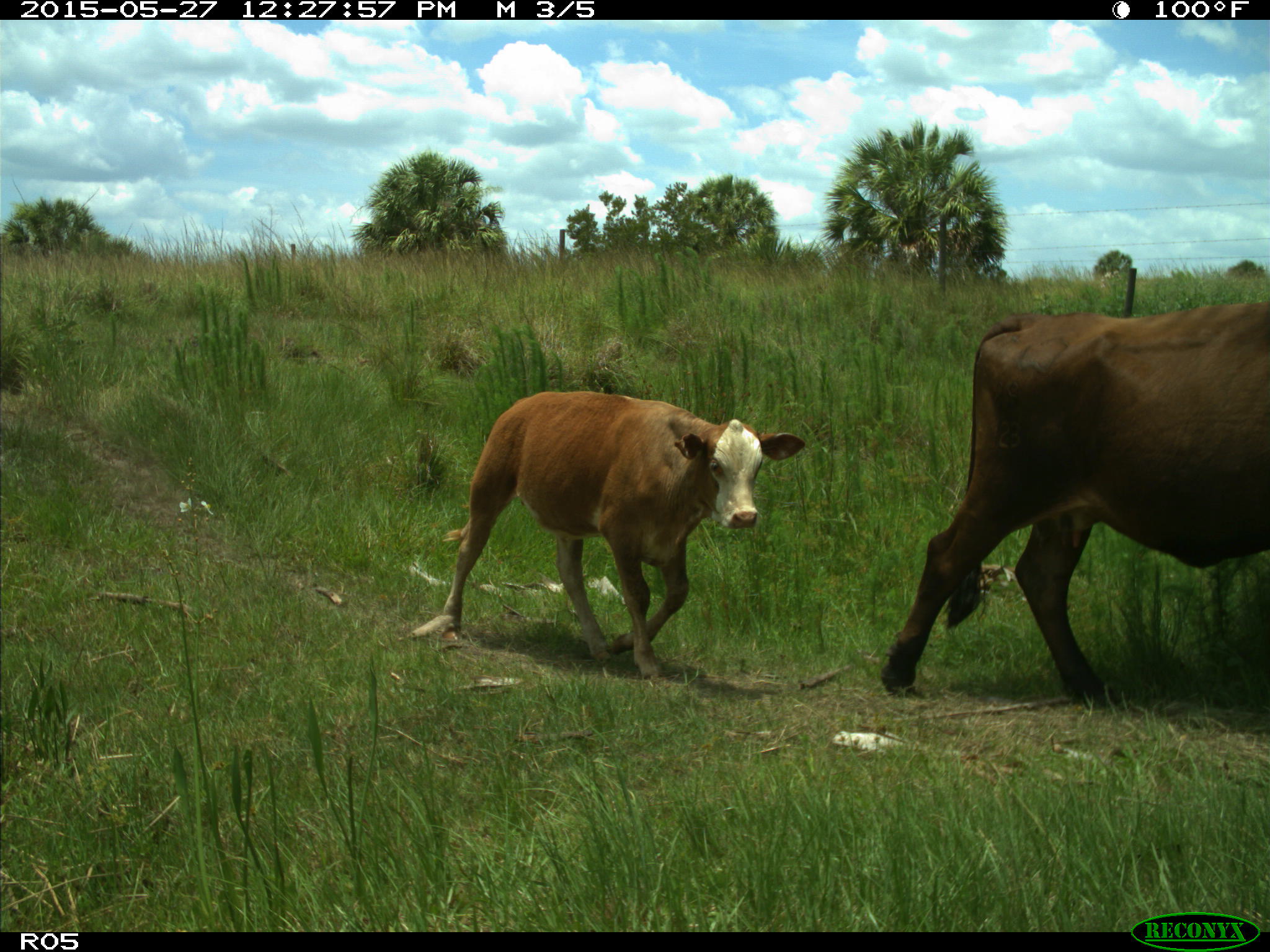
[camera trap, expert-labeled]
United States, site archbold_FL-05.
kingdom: Animalia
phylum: Chordata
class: Mammalia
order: Artiodactyla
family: Bovidae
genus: Bos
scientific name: Bos taurus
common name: domestic cow